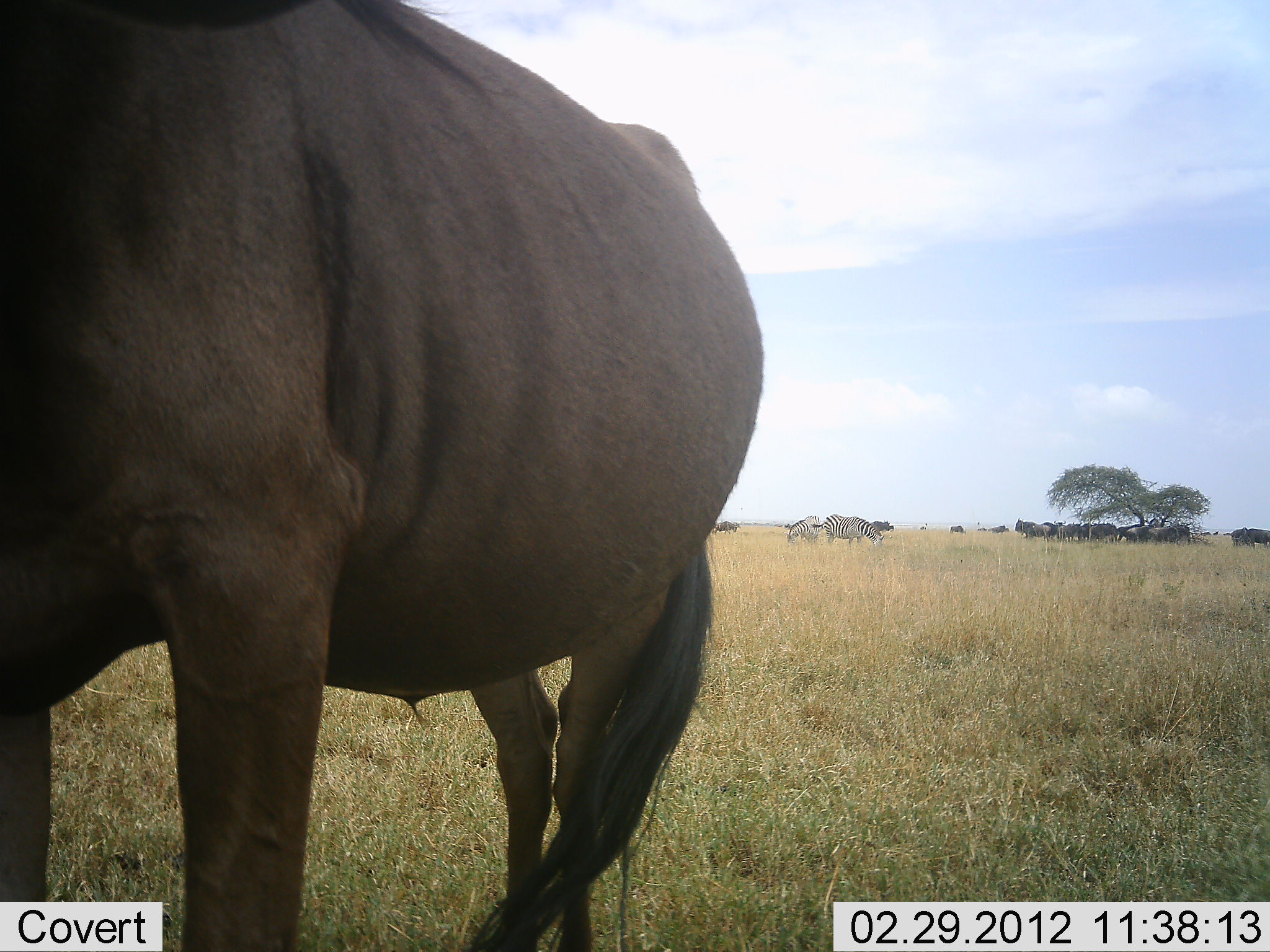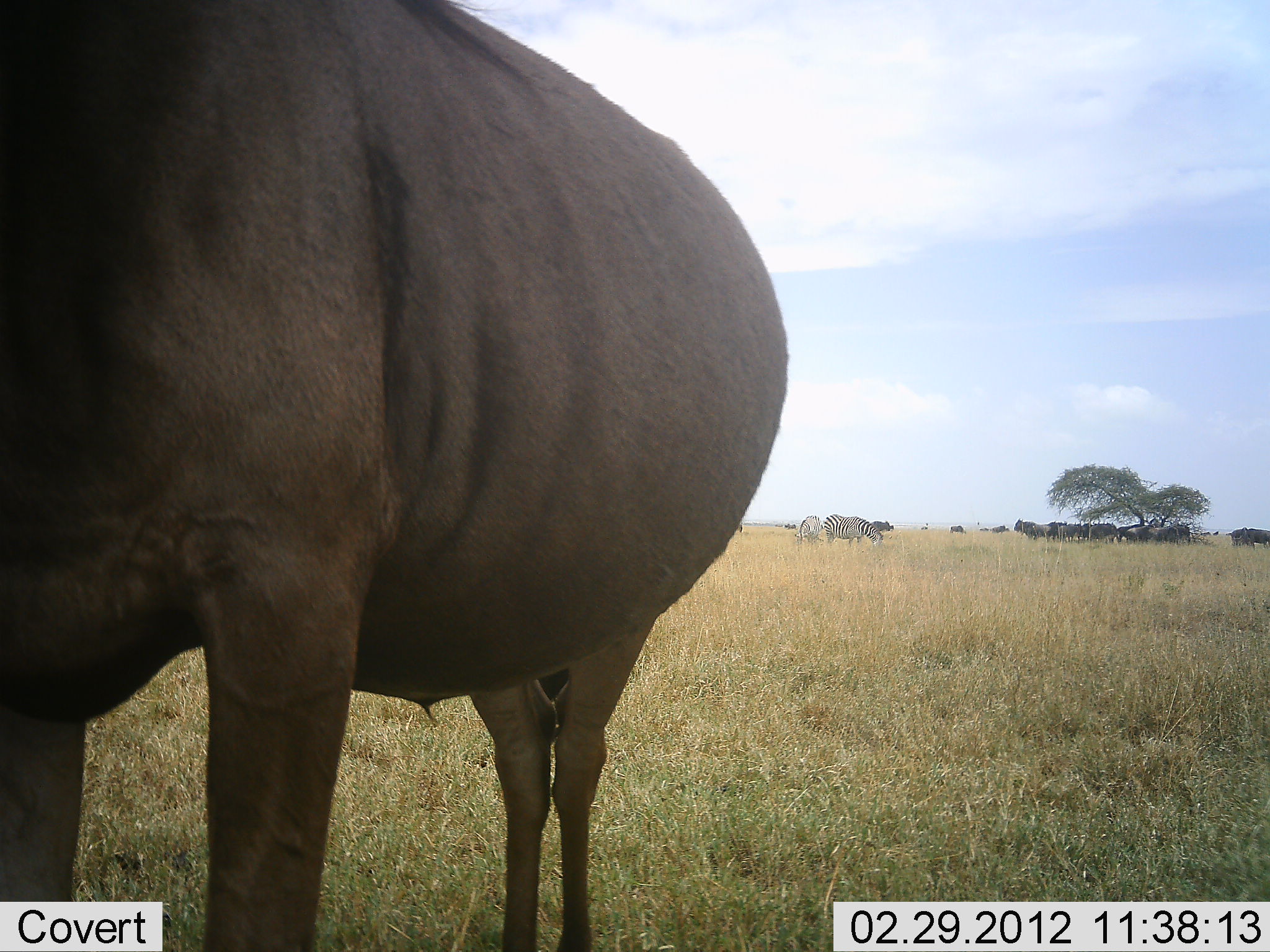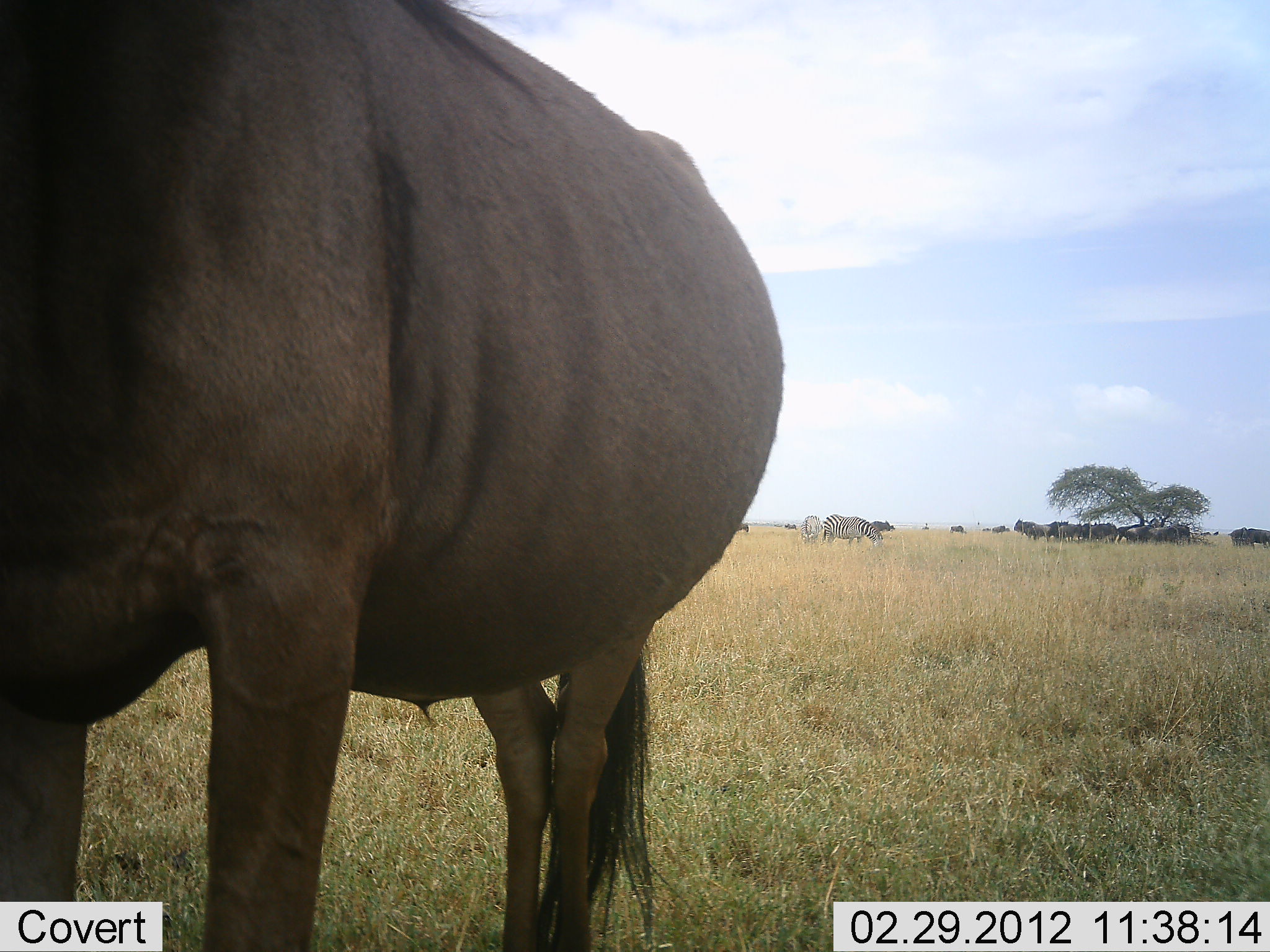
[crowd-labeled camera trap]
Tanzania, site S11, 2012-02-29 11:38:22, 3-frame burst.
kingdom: Animalia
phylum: Chordata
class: Mammalia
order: Artiodactyla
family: Bovidae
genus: Connochaetes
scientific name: Connochaetes taurinus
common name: blue wildebeest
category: wildebeest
Wildebeest (blue wildebeest) (Connochaetes taurinus), count 11-50. Behavior (volunteer vote fractions): standing 83%, resting 13%, moving 4%, interacting 0%. Young present (vote fraction): 0%. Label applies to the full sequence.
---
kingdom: Animalia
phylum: Chordata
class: Mammalia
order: Perissodactyla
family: Equidae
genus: Equus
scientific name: Equus quagga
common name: plains zebra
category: zebra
Zebra (plains zebra) (Equus quagga), count 2. Behavior (volunteer vote fractions): standing 47%, resting 0%, moving 0%, interacting 0%. Young present (vote fraction): 0%. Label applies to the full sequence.